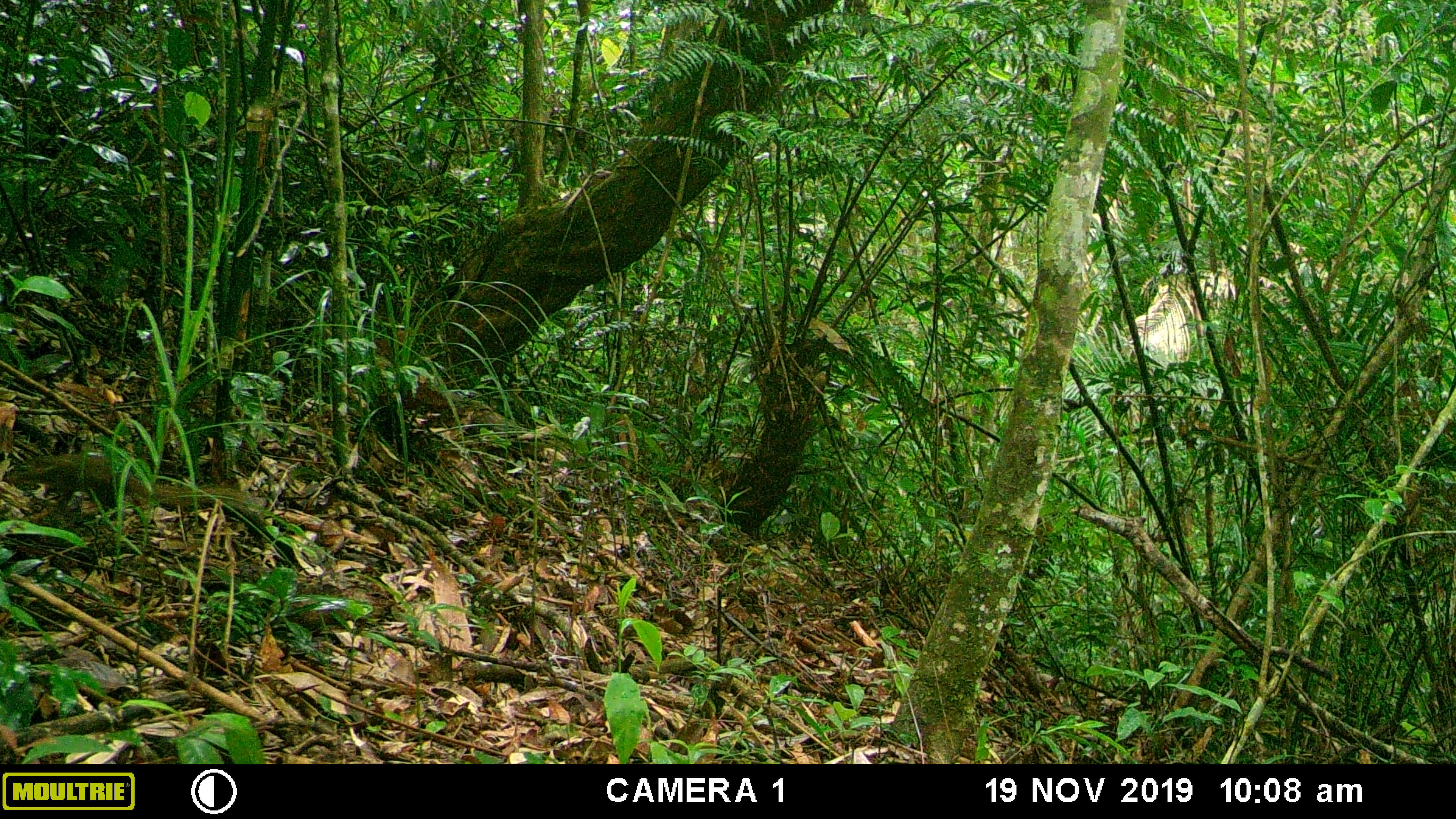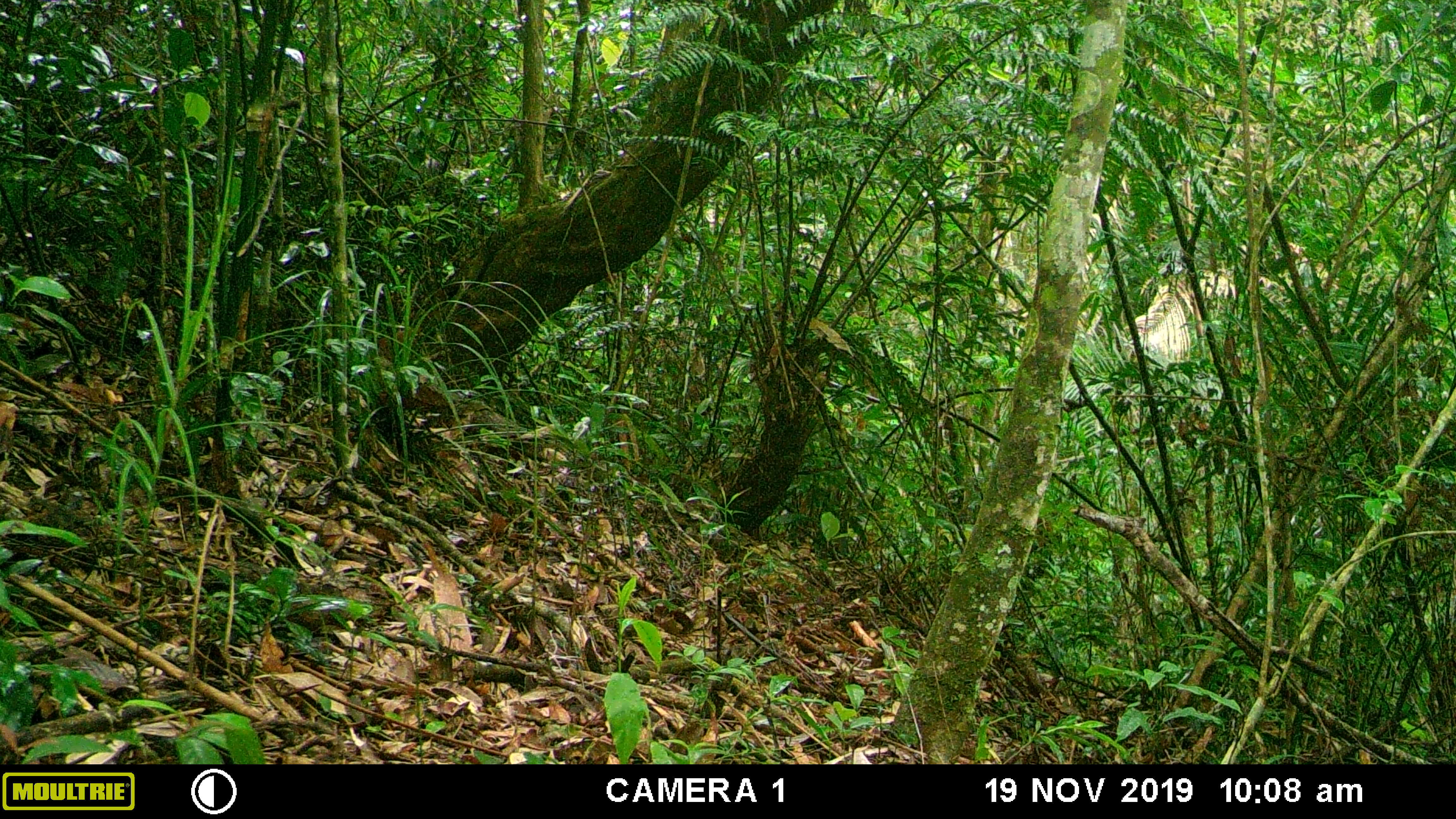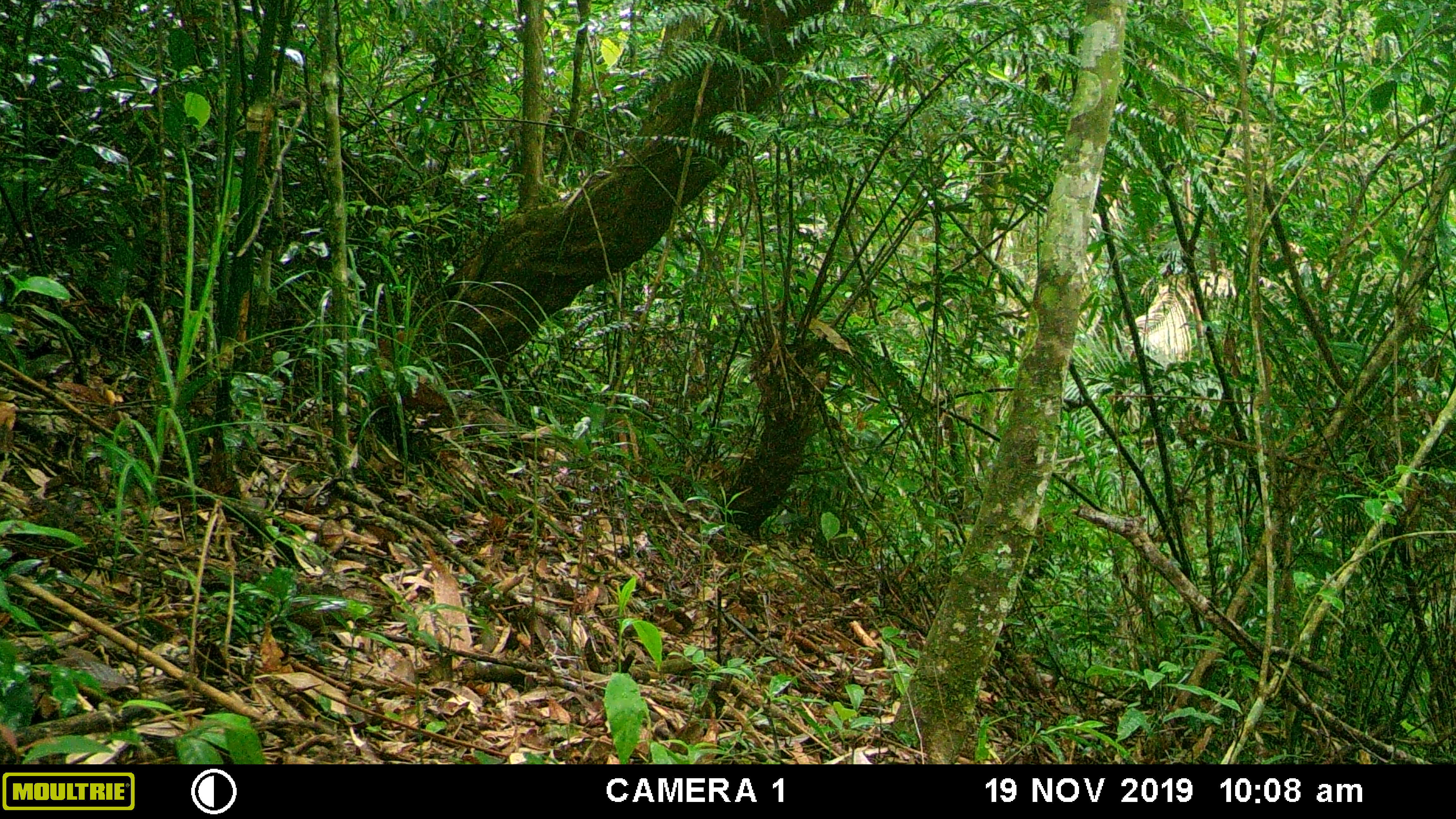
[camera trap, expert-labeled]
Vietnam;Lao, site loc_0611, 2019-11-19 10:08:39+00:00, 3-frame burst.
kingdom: Animalia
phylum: Chordata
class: Mammalia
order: Scandentia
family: Tupaiidae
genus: Tupaia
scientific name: Tupaia belangeri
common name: northern treeshrew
Northern treeshrew (Tupaia belangeri). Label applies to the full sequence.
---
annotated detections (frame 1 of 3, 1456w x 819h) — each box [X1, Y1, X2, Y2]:
northern treeshrew: [1, 450, 252, 507]